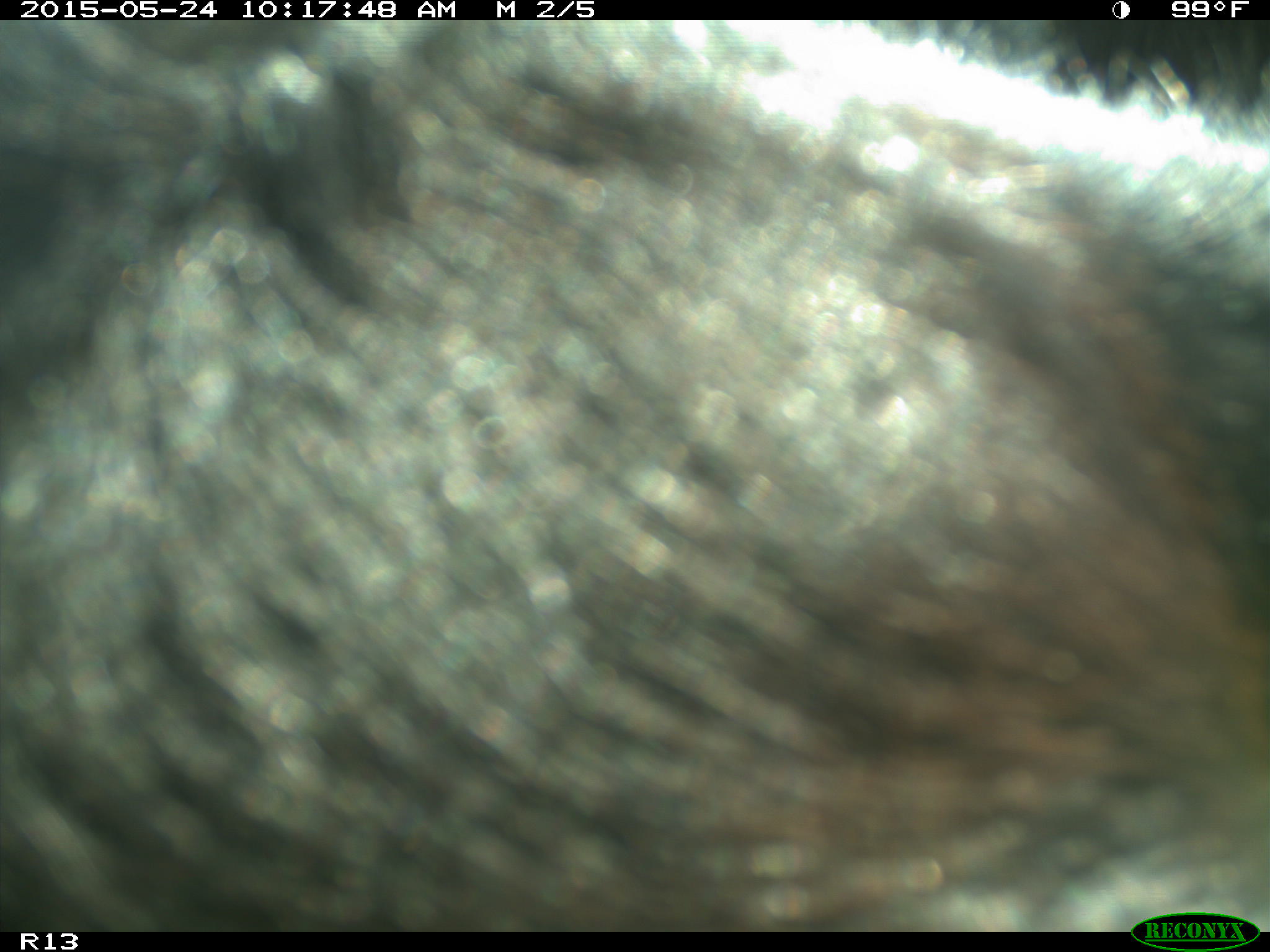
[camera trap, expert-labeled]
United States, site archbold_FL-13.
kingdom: Animalia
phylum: Chordata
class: Mammalia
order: Artiodactyla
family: Bovidae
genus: Bos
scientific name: Bos taurus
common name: domestic cow